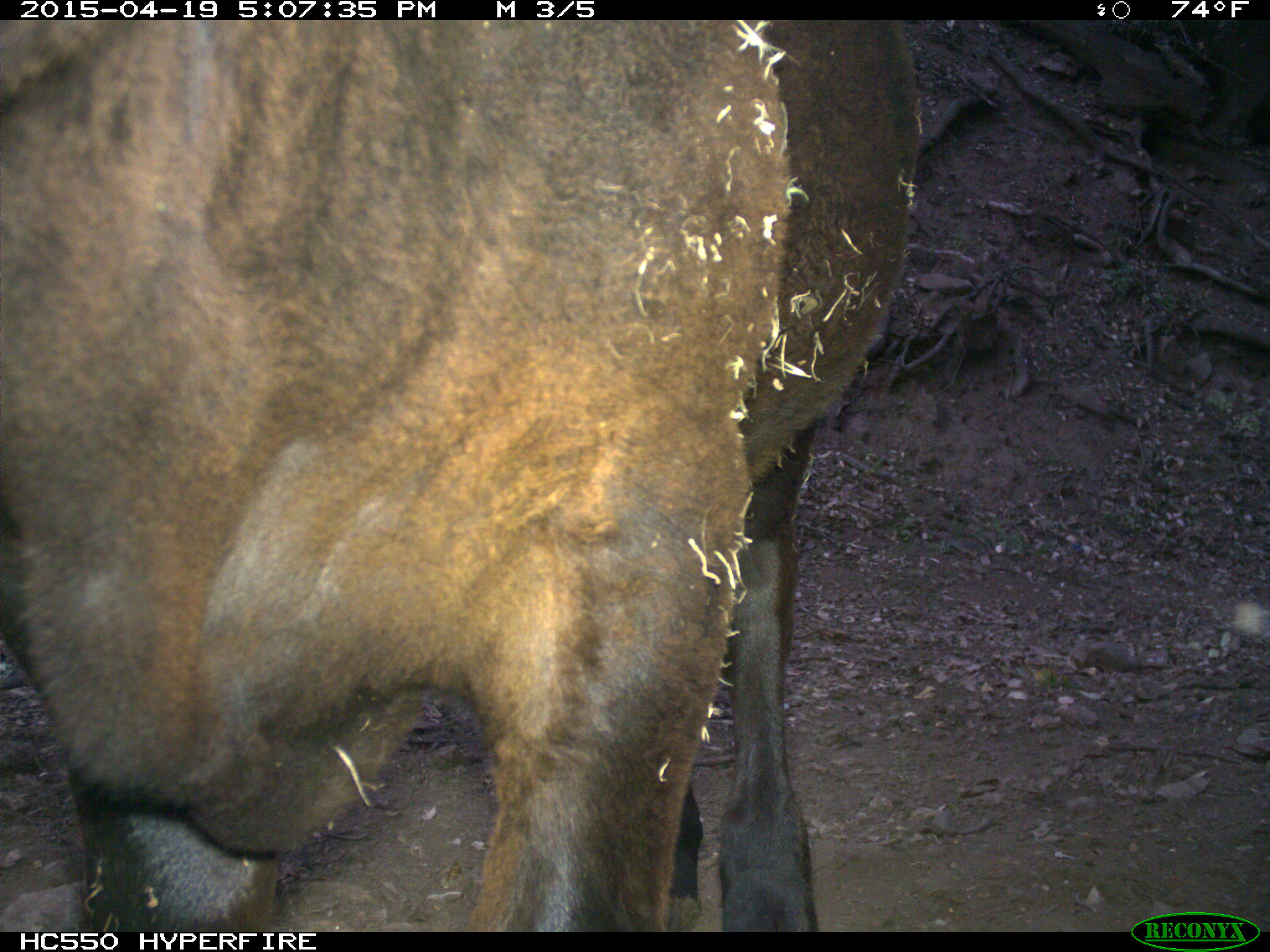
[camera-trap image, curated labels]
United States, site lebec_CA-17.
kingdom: Animalia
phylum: Chordata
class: Mammalia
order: Artiodactyla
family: Bovidae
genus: Bos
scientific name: Bos taurus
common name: domestic cow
Bos taurus (domestic cow).